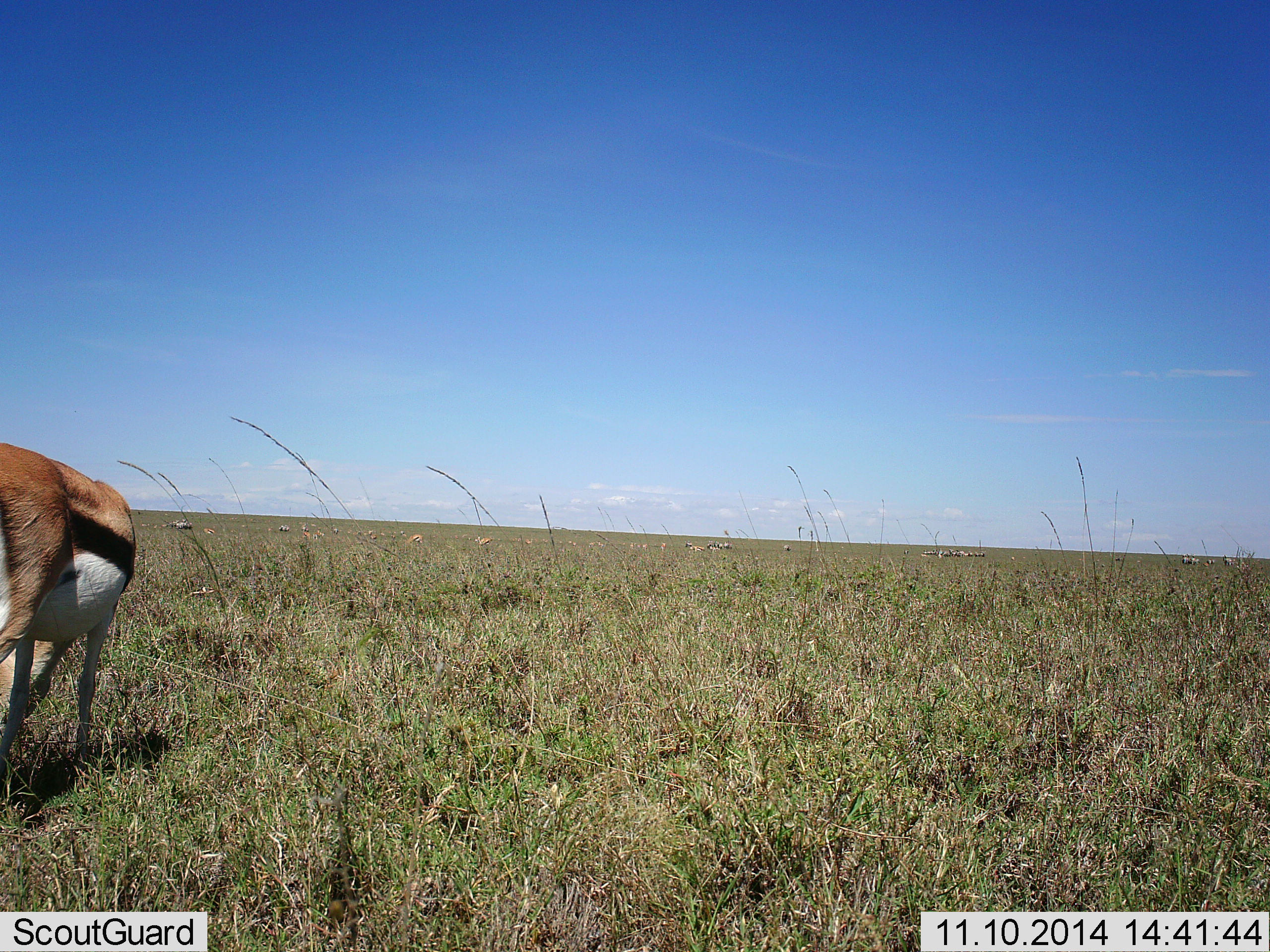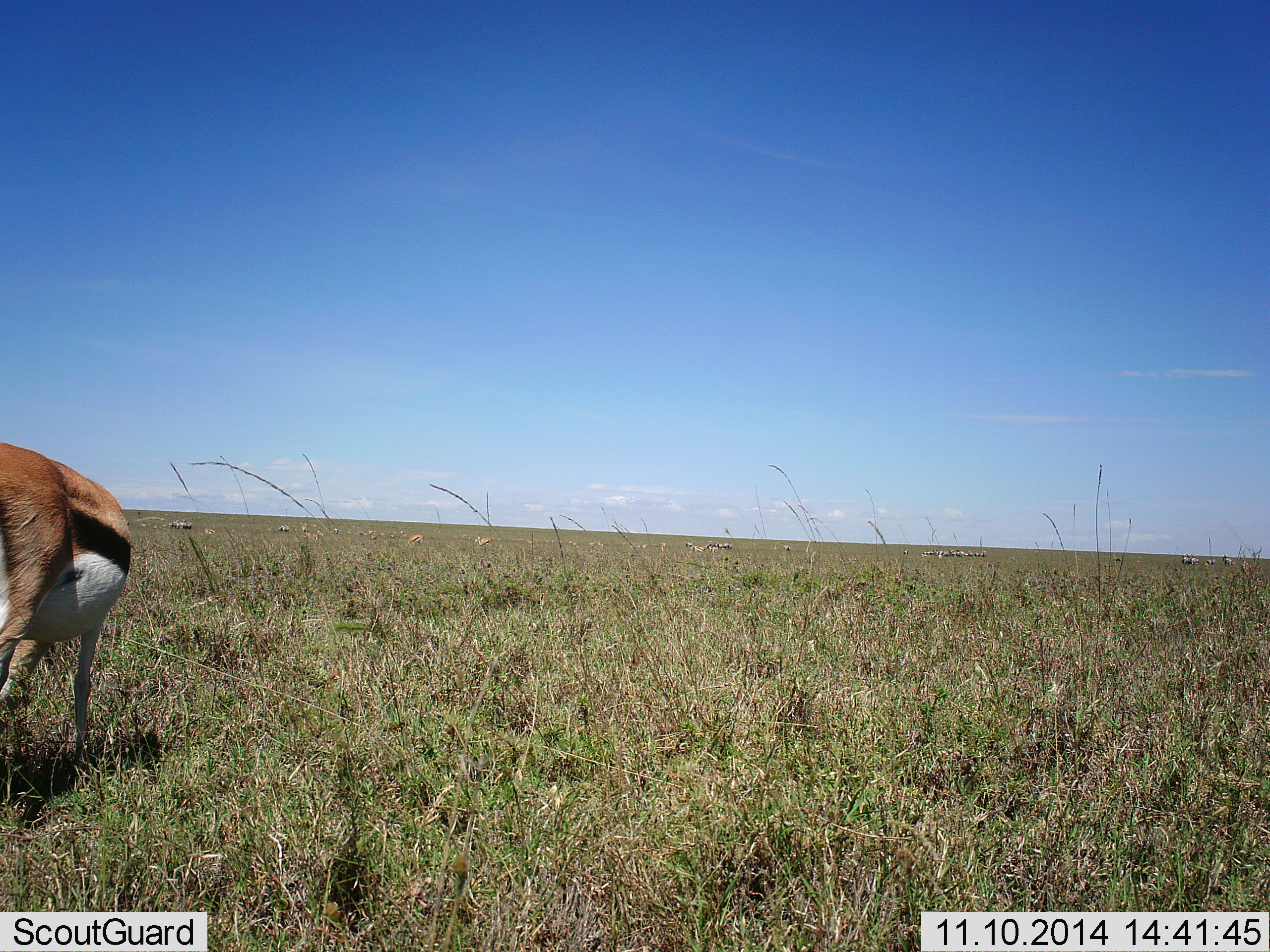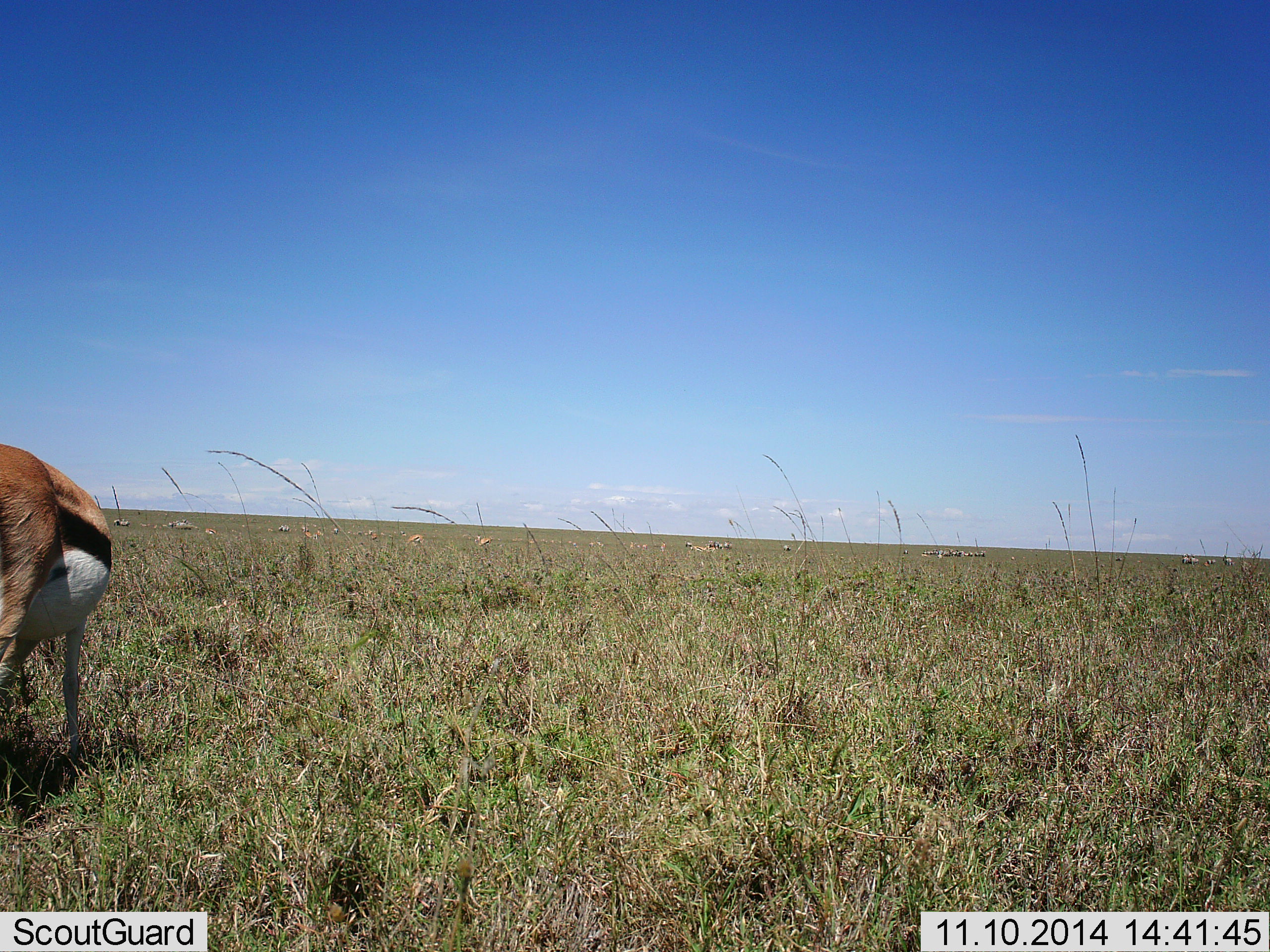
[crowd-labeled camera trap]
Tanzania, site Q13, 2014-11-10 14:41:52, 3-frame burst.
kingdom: Animalia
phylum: Chordata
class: Mammalia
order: Artiodactyla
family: Bovidae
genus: Eudorcas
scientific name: Eudorcas thomsonii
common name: thomson's gazelle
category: gazellethomsons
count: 1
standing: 60%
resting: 0%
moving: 10%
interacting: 0%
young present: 0%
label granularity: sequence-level